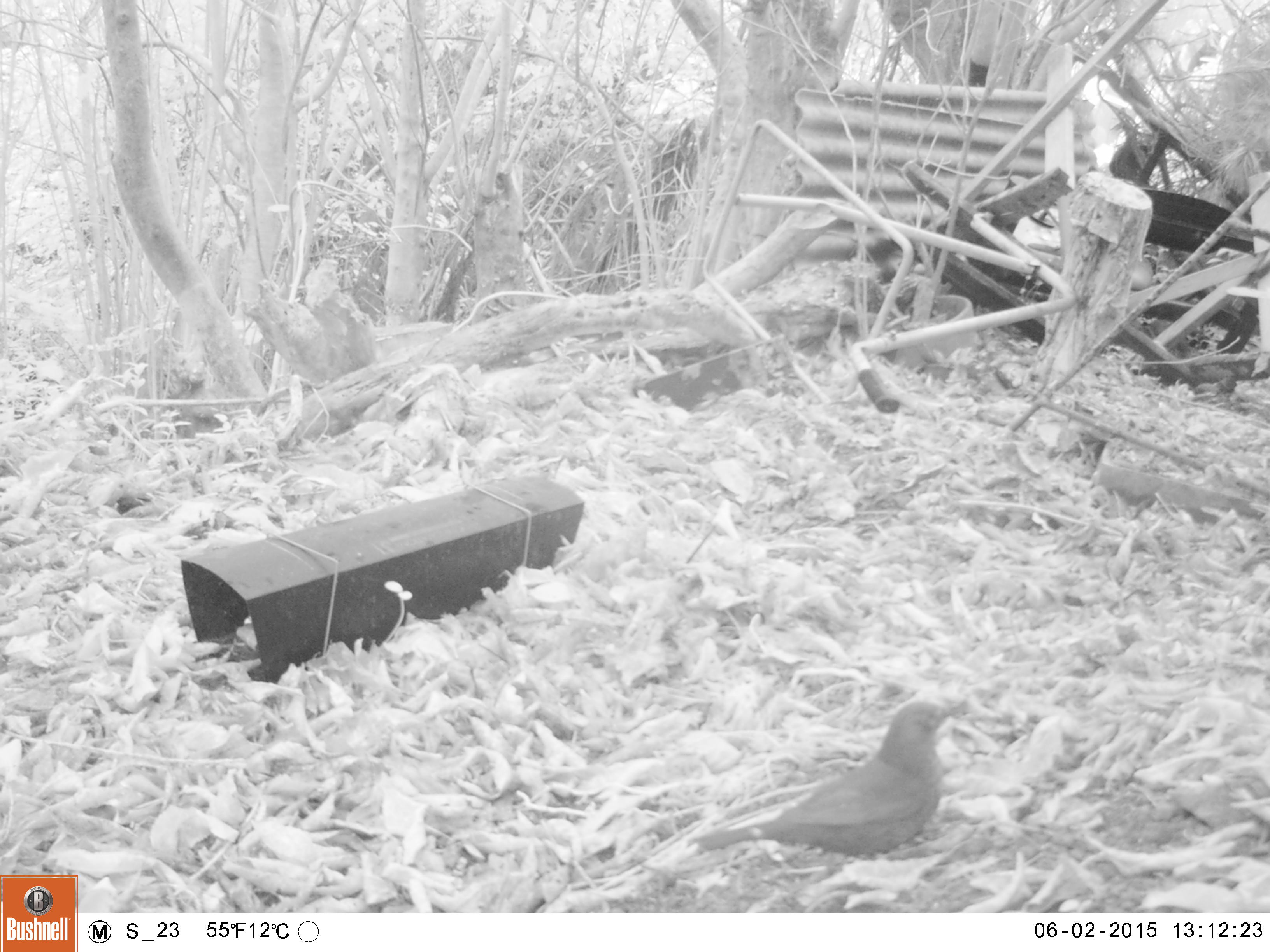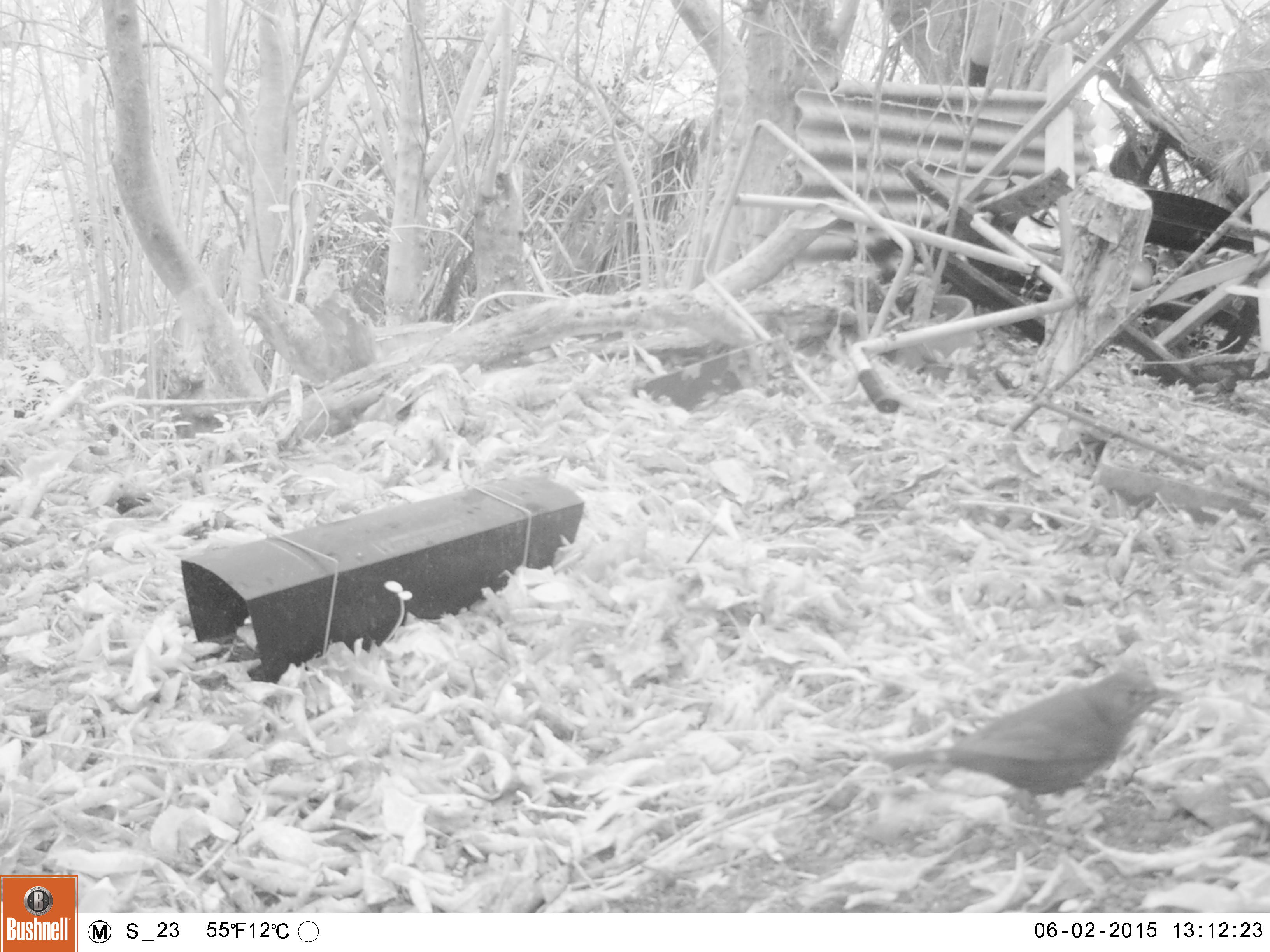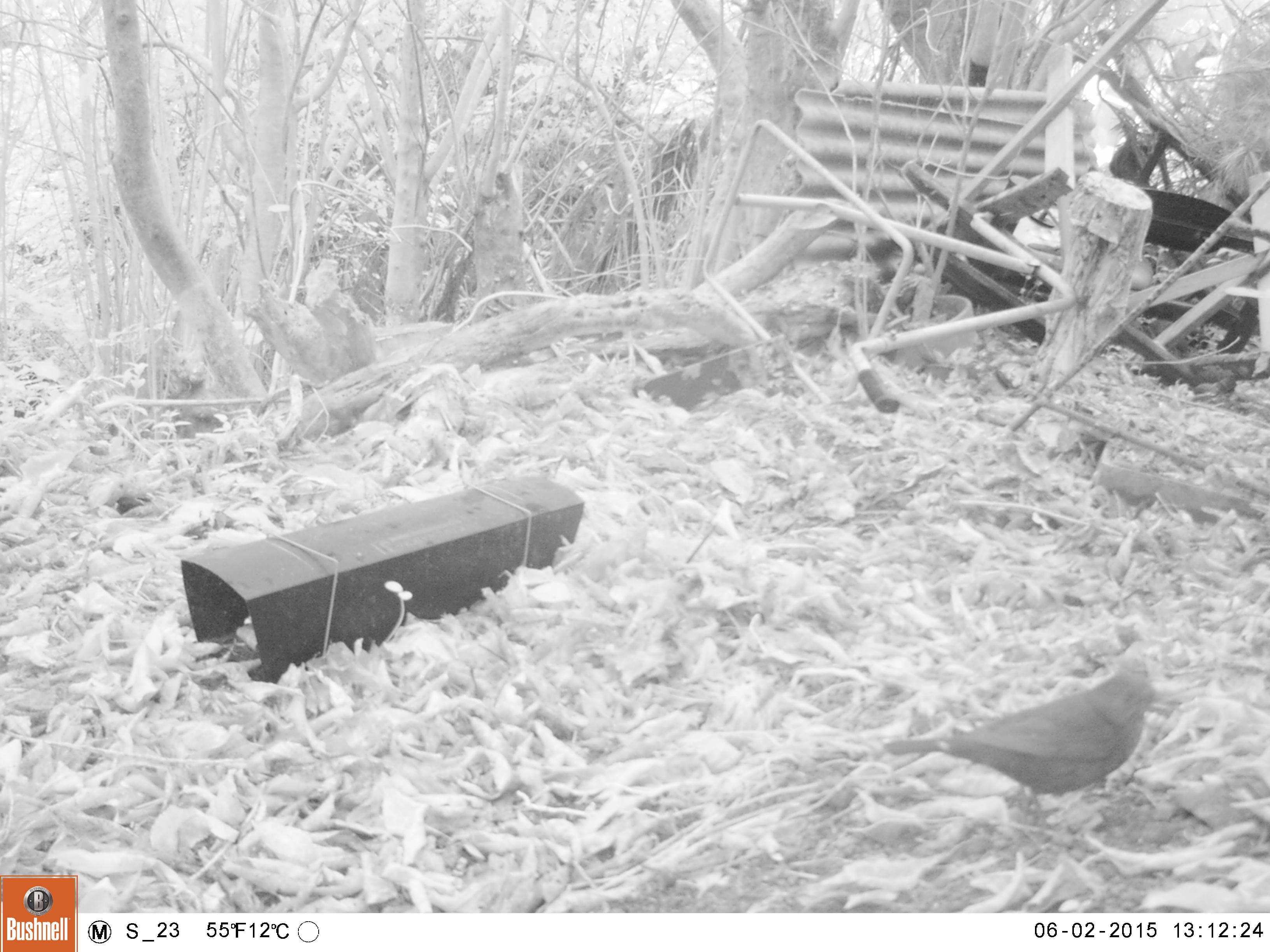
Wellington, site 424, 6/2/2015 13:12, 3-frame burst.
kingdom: Animalia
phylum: Chordata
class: Aves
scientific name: Aves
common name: bird